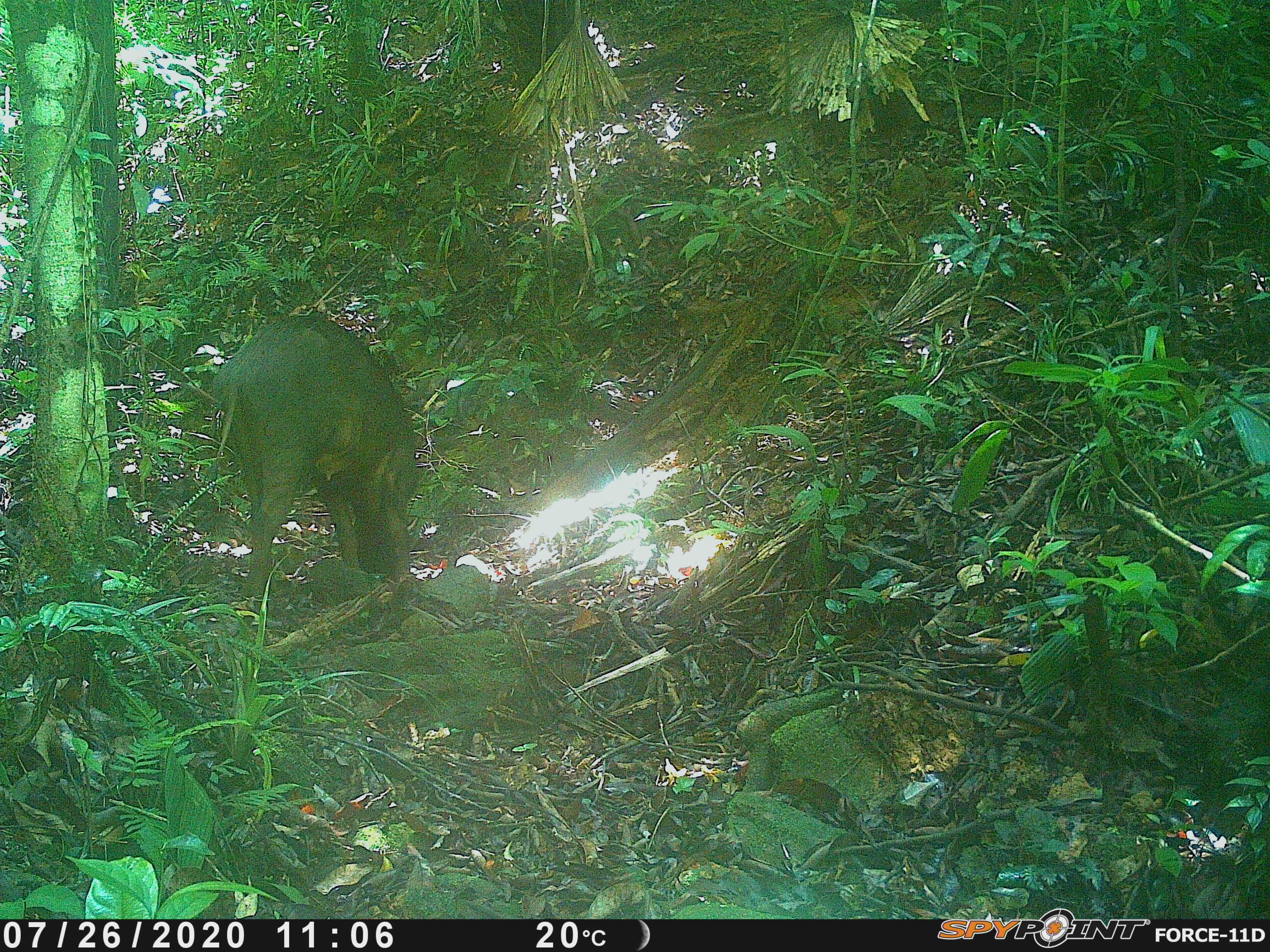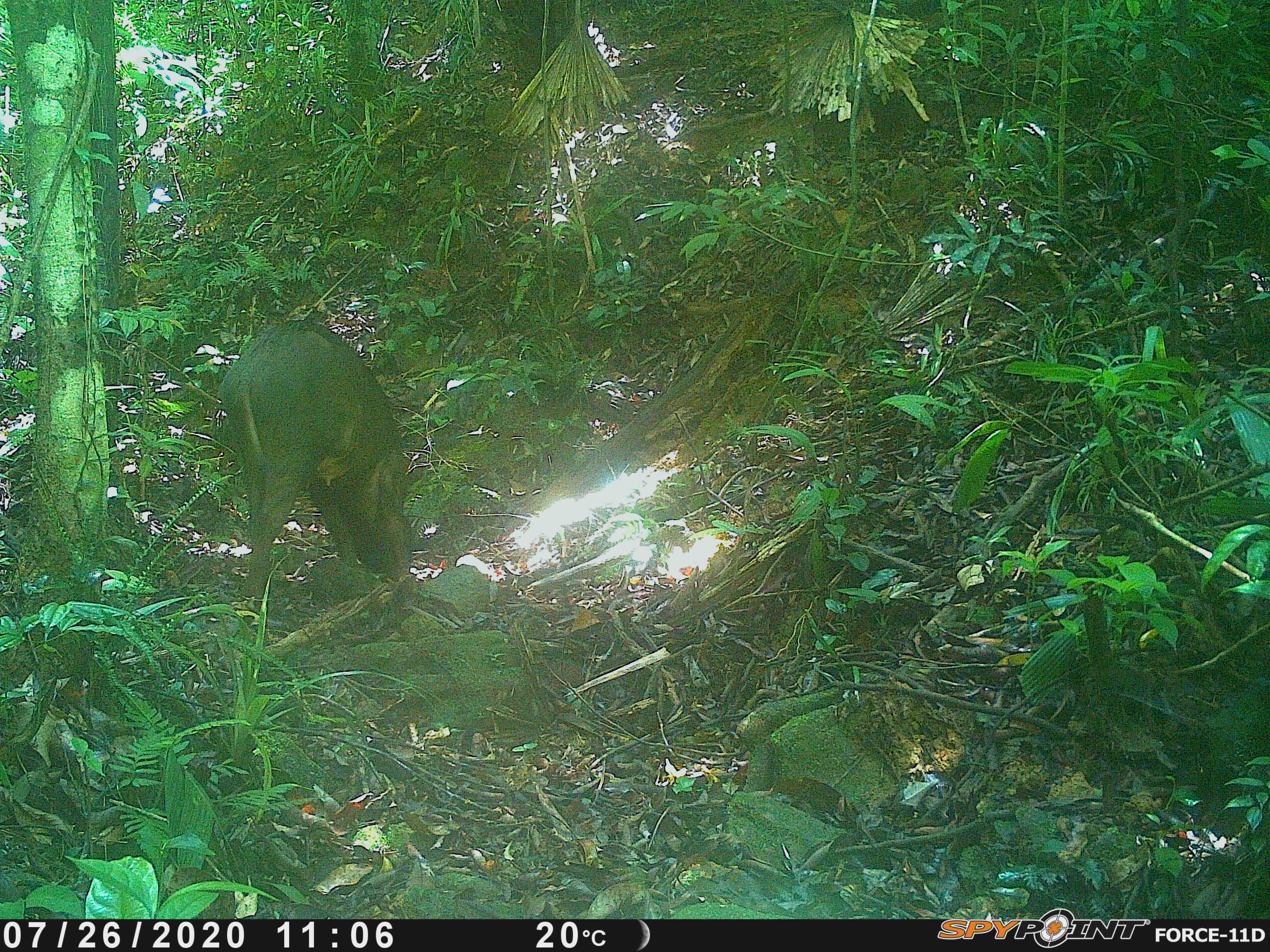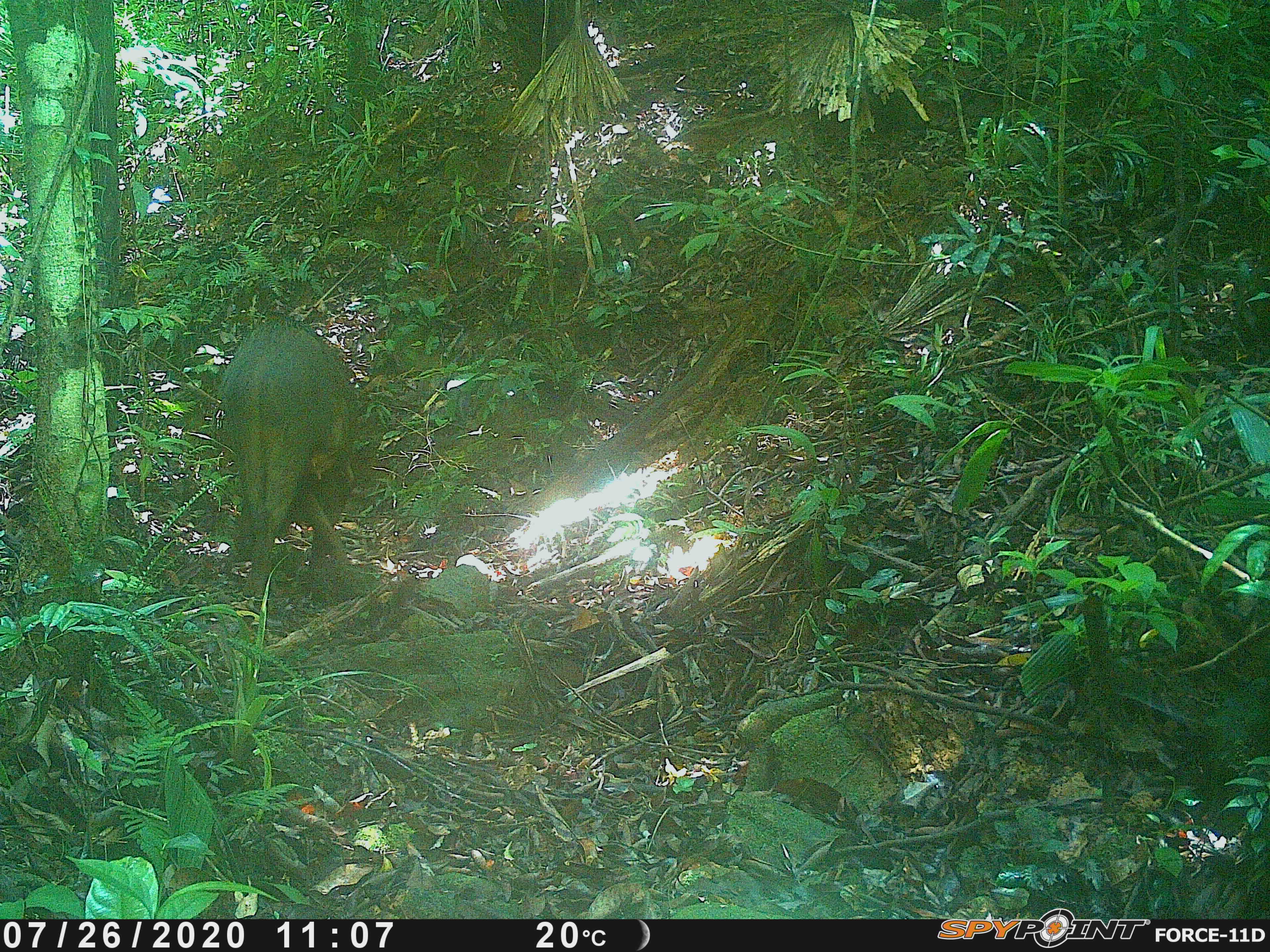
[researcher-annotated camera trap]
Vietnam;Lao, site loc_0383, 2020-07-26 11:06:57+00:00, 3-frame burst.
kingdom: Animalia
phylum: Chordata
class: Mammalia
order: Artiodactyla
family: Suidae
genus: Sus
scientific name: Sus scrofa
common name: eurasian wild pig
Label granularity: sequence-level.